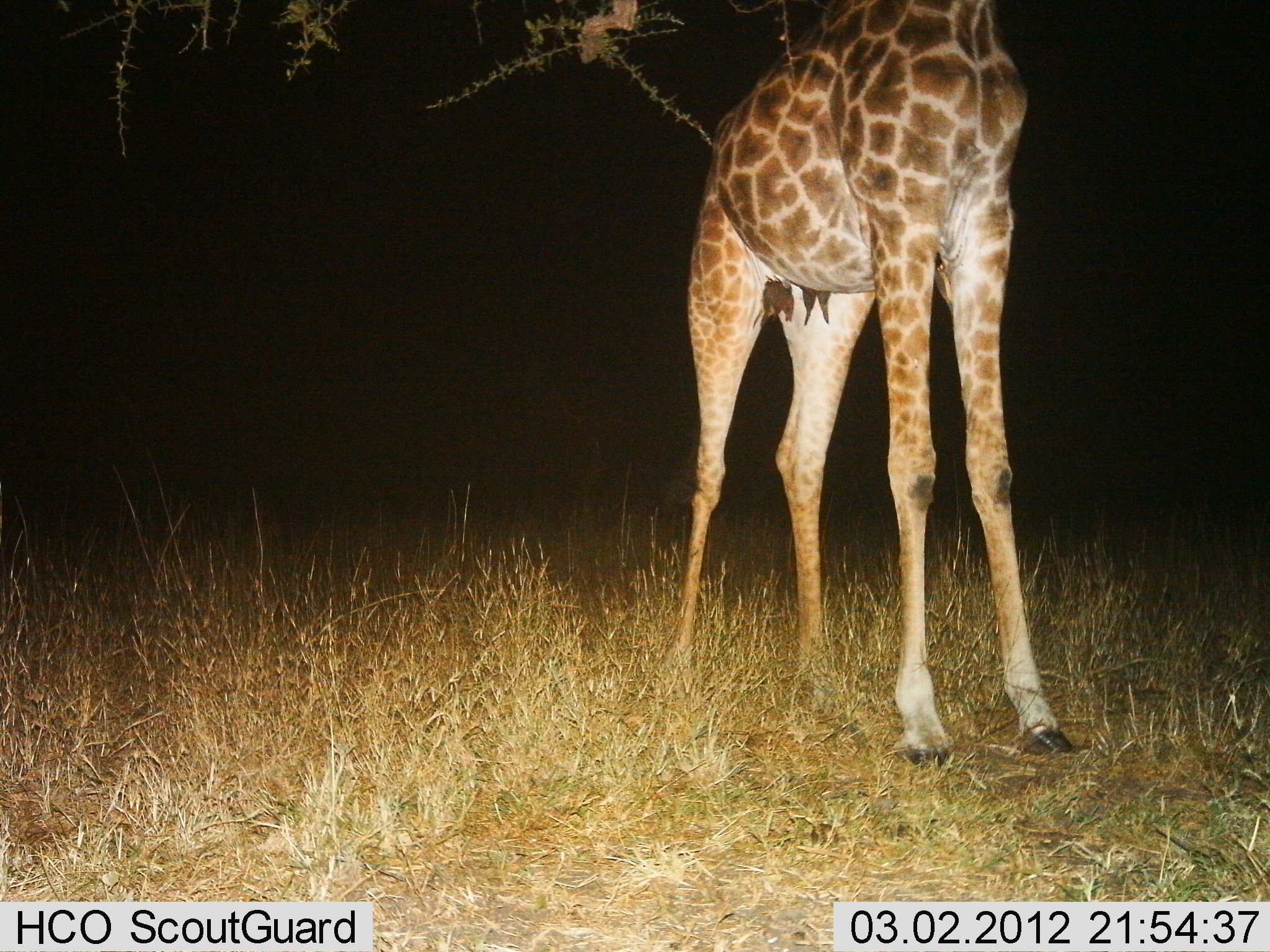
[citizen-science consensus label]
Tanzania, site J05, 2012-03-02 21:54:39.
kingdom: Animalia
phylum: Chordata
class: Mammalia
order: Artiodactyla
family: Giraffidae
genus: Giraffa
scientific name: Giraffa camelopardalis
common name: giraffe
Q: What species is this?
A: Giraffe (Giraffa camelopardalis).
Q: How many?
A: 1.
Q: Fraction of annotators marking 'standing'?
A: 94%.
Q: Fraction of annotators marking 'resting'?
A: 0%.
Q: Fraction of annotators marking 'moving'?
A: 6%.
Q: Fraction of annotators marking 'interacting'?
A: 0%.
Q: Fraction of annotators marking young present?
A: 0%.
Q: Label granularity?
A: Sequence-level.